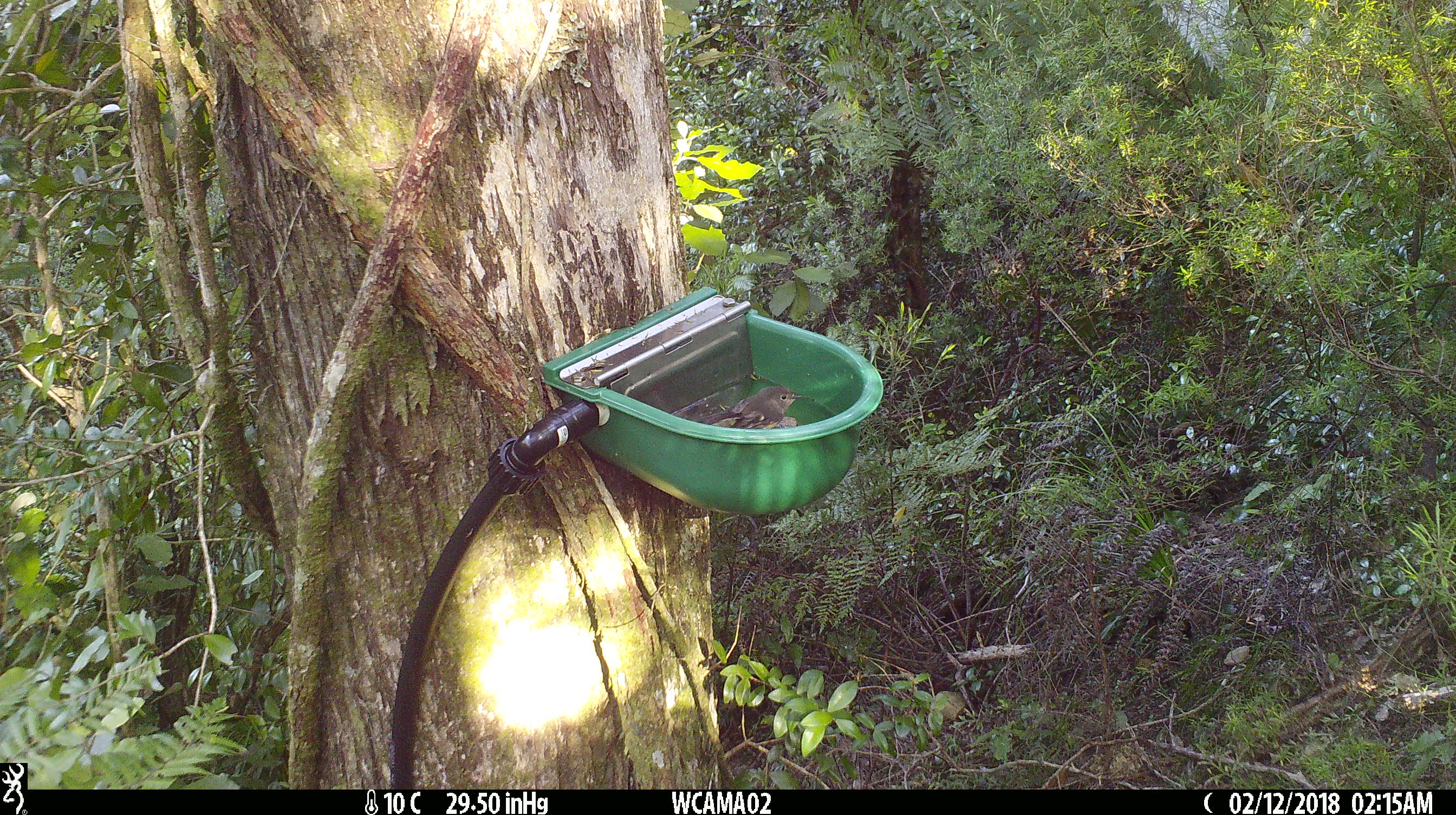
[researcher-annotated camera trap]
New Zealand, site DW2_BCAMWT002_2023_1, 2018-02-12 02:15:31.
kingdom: Animalia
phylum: Chordata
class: Aves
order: Passeriformes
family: Petroicidae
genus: Petroica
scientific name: Petroica macrocephala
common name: tomtit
Tomtit (Petroica macrocephala).